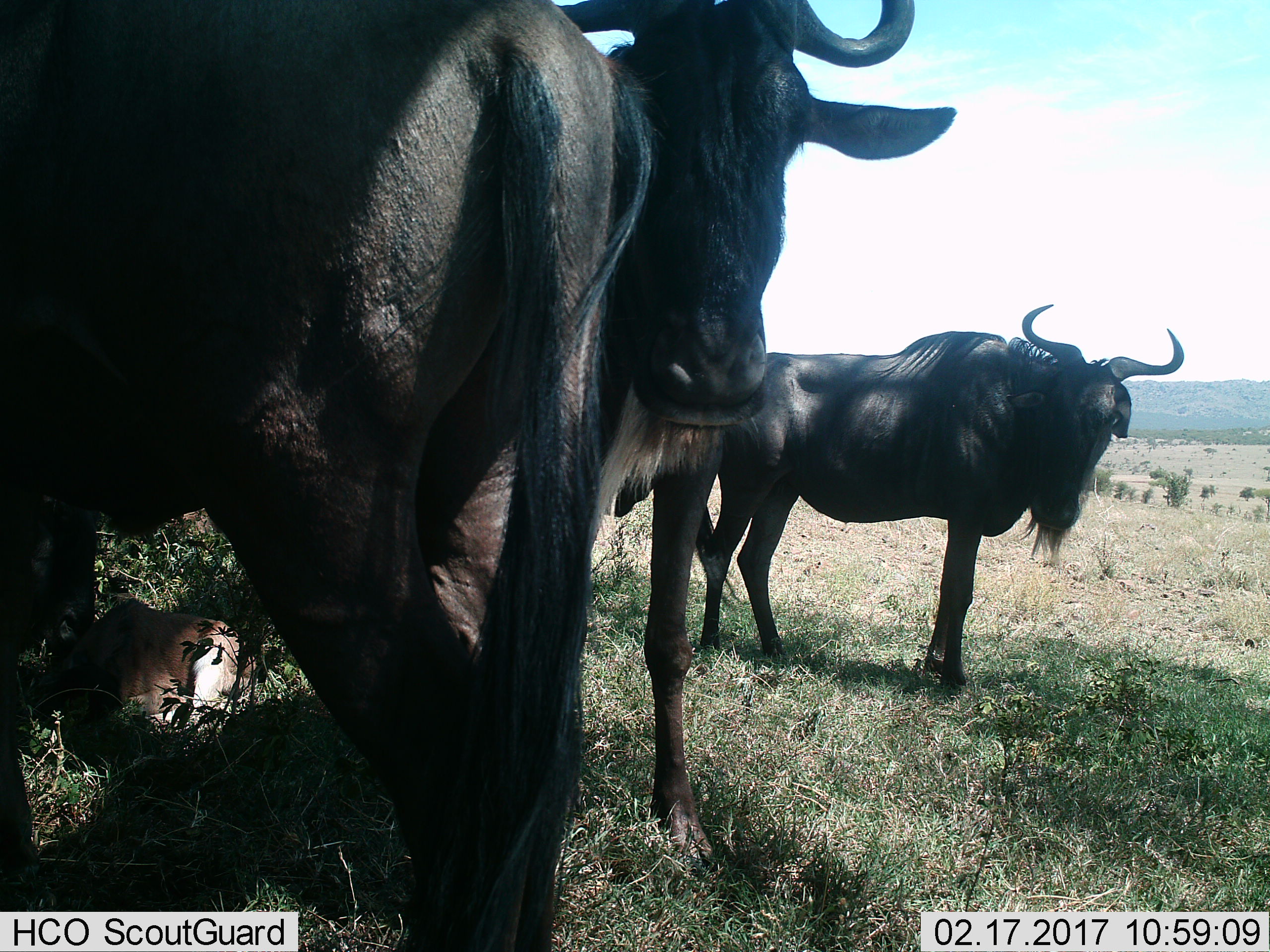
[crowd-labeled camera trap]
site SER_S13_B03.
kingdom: Animalia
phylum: Chordata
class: Mammalia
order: Artiodactyla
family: Bovidae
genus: Connochaetes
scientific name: Connochaetes taurinus taurinus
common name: blue wildebeest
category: wildebeestblue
Wildebeestblue (blue wildebeest) (Connochaetes taurinus taurinus), count 4. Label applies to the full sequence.